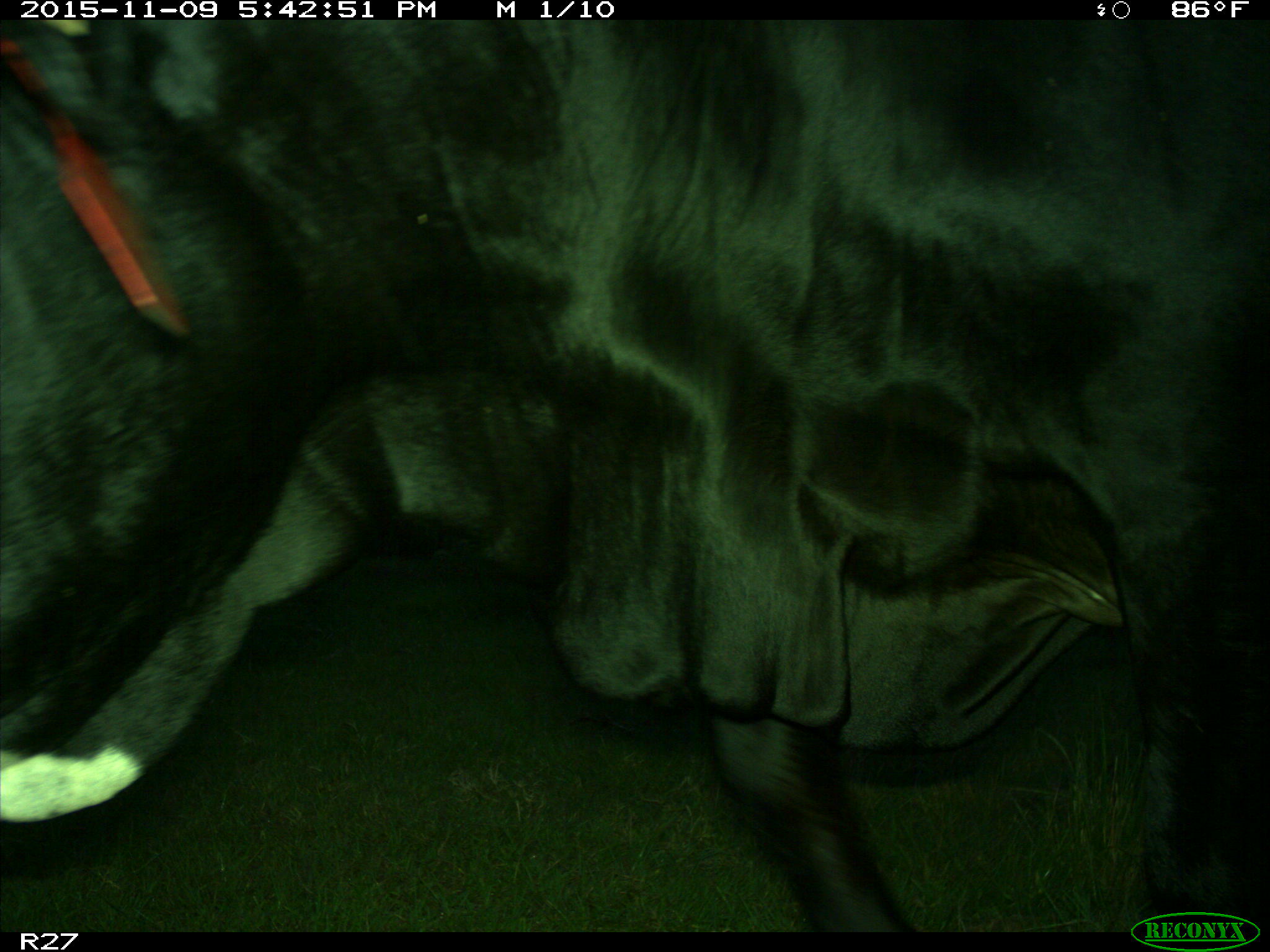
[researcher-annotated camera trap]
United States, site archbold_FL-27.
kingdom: Animalia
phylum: Chordata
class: Mammalia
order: Artiodactyla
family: Bovidae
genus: Bos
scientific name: Bos taurus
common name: domestic cow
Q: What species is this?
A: Bos taurus (domestic cow).